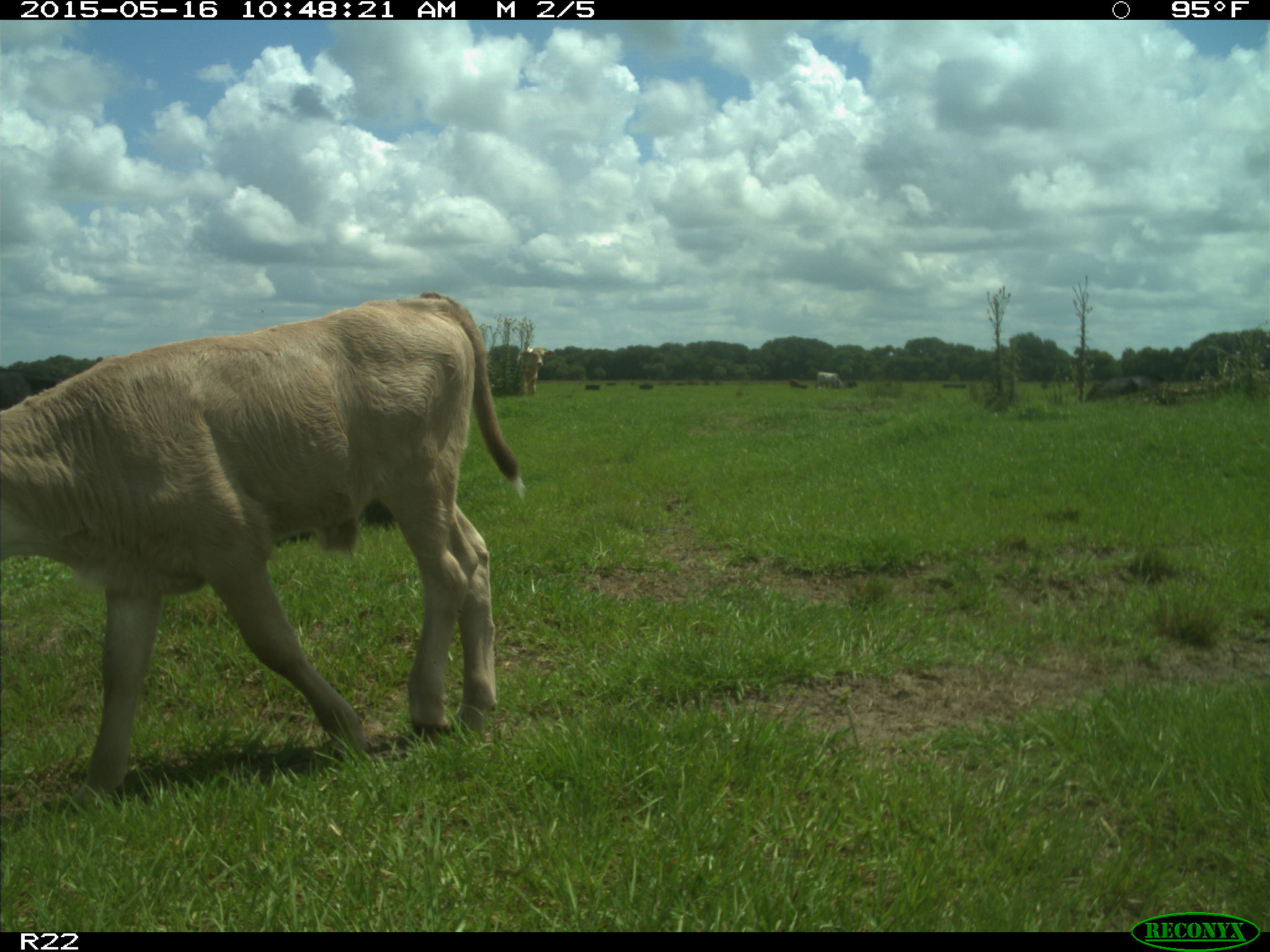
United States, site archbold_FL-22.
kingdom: Animalia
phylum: Chordata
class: Mammalia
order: Artiodactyla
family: Bovidae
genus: Bos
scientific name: Bos taurus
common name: domestic cow